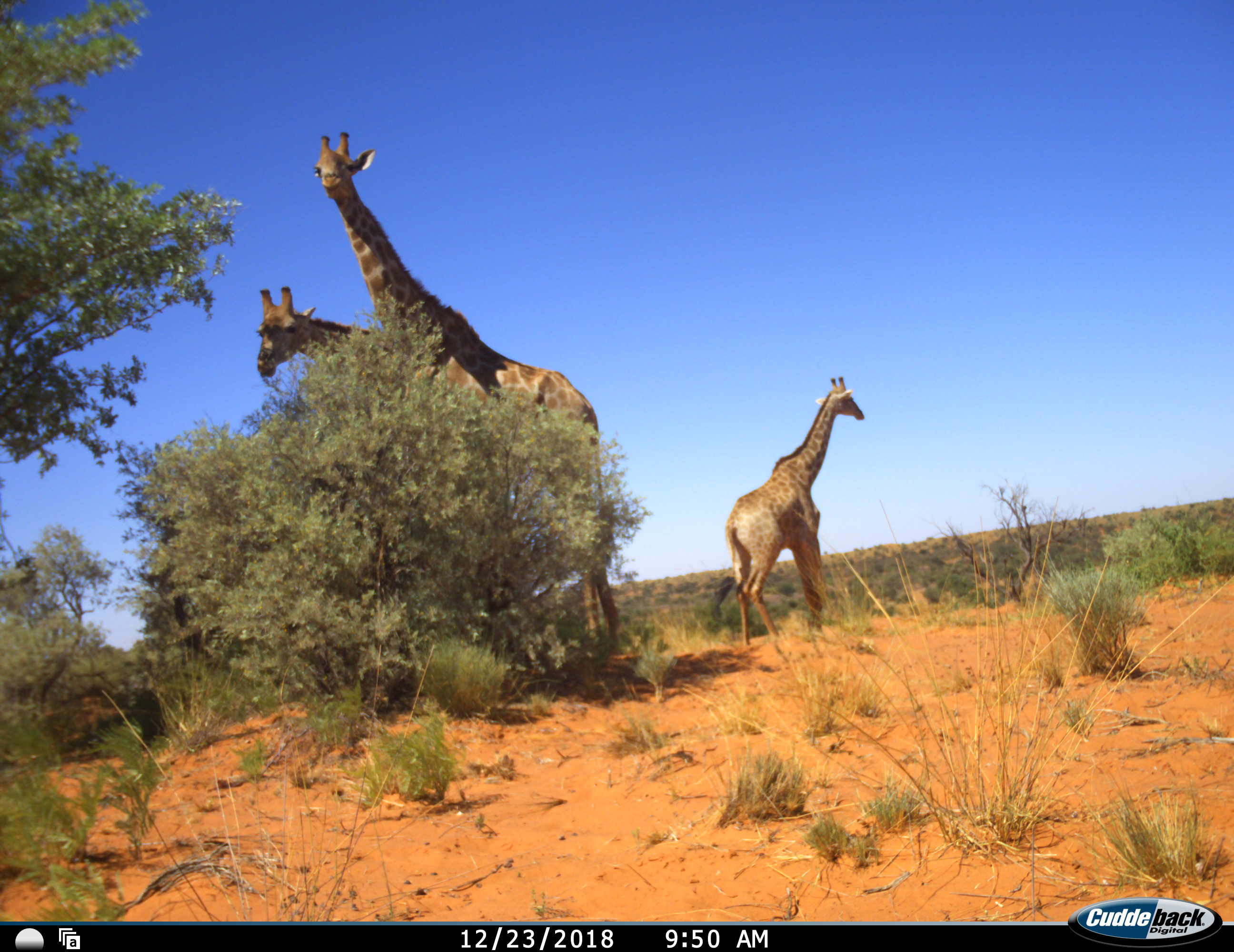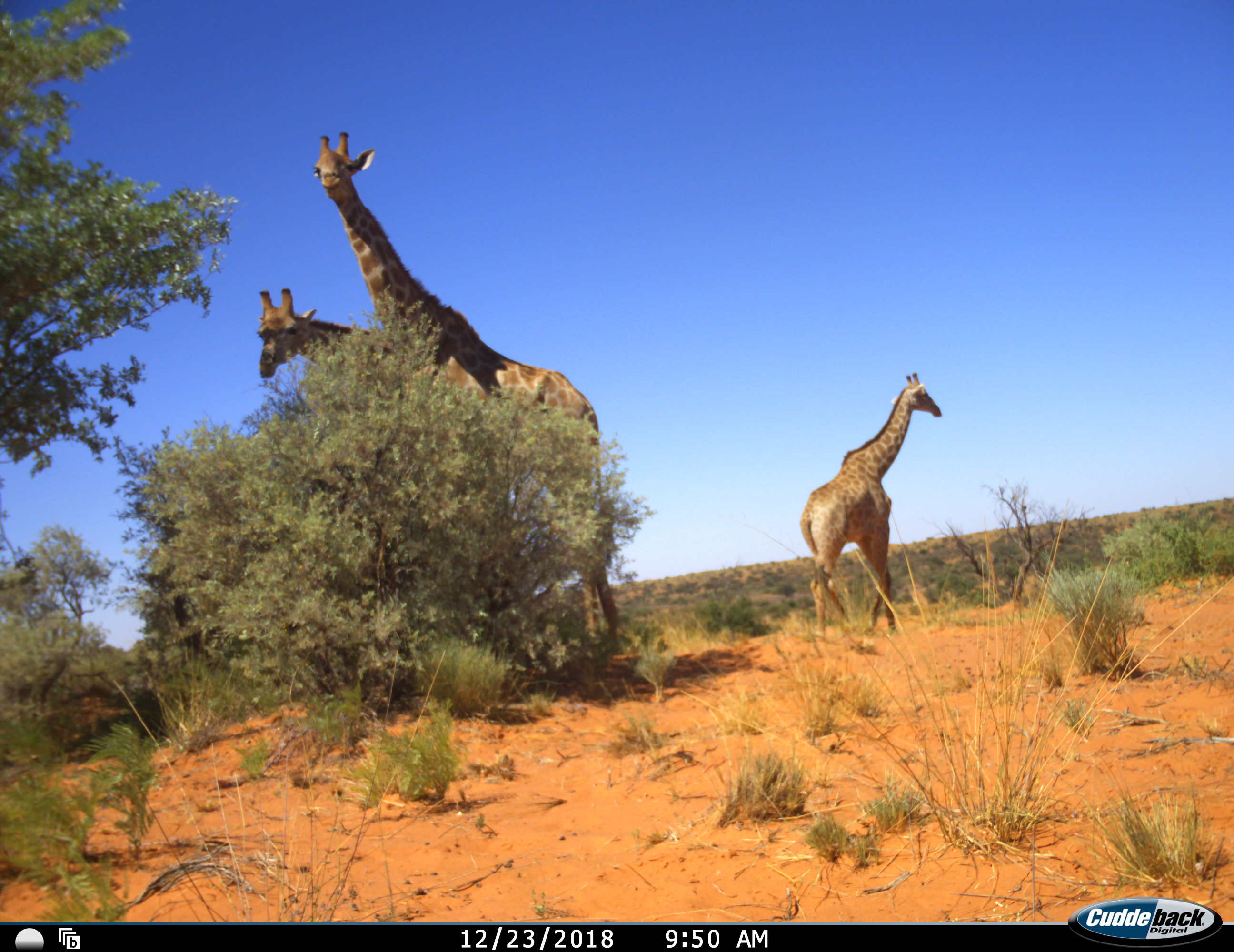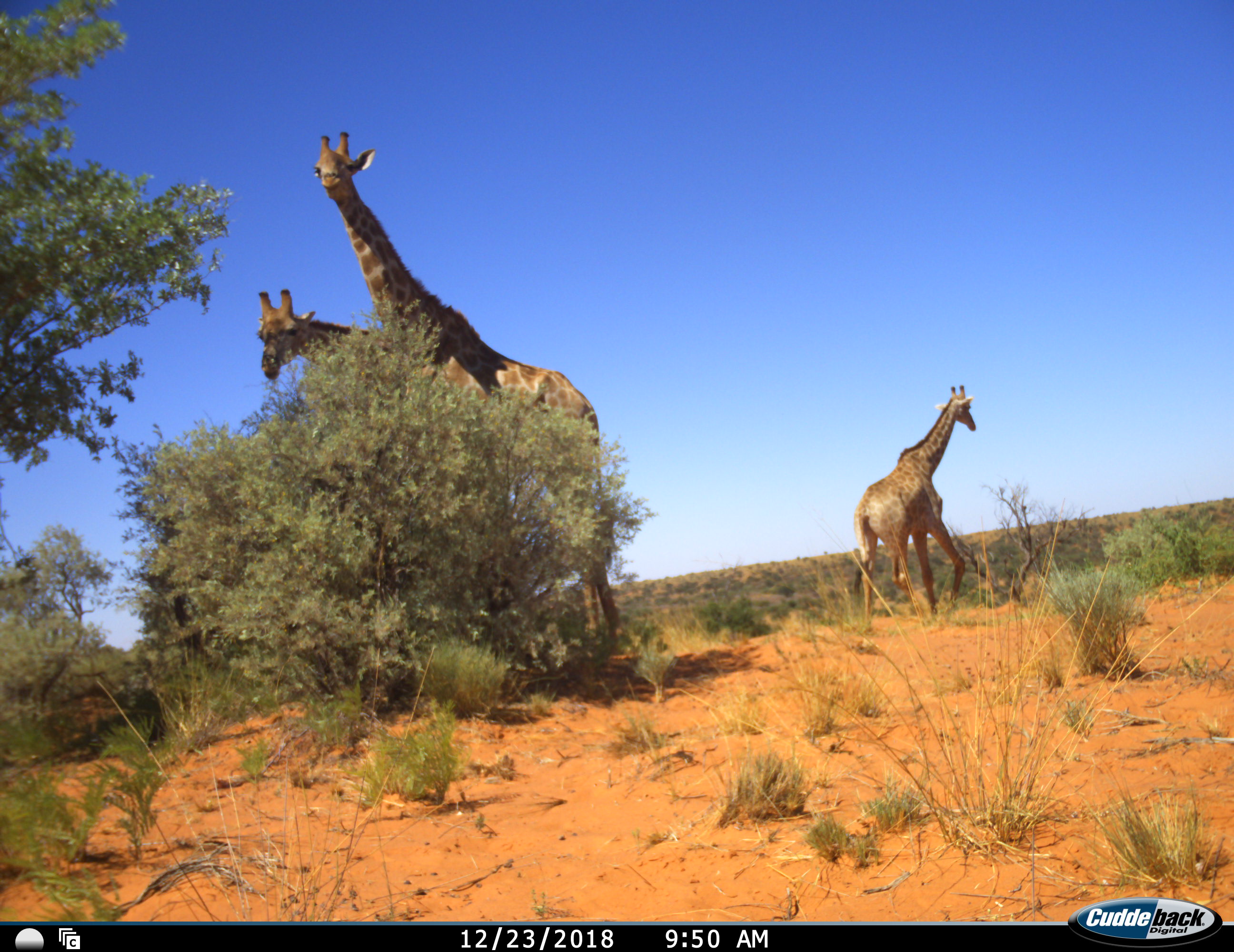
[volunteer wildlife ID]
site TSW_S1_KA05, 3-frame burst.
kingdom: Animalia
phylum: Chordata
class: Mammalia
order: Artiodactyla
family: Giraffidae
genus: Giraffa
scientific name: Giraffa camelopardalis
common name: giraffe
Giraffe (Giraffa camelopardalis), count 3. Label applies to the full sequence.